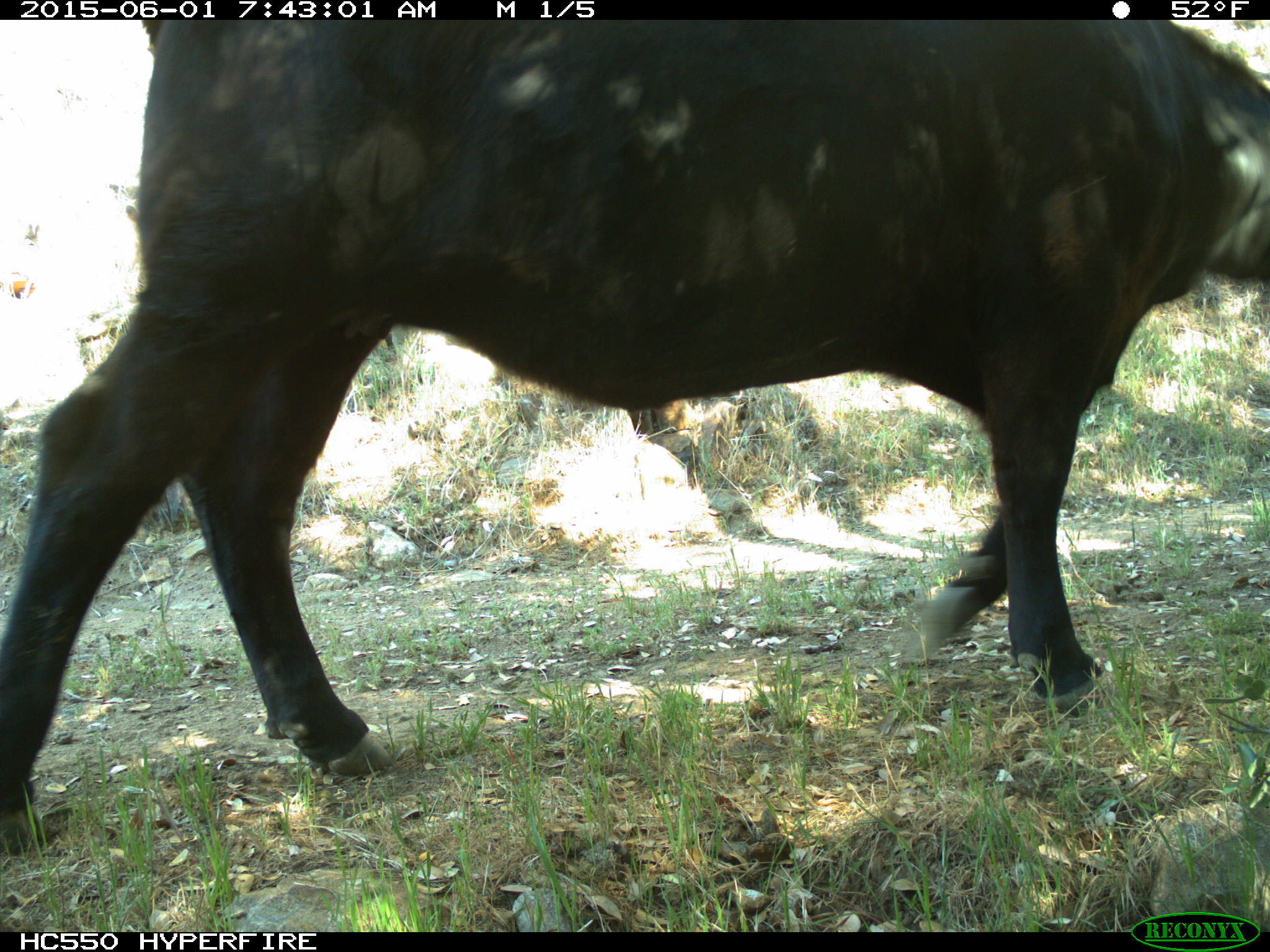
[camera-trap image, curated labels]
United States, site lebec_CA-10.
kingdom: Animalia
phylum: Chordata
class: Mammalia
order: Artiodactyla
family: Bovidae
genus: Bos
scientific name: Bos taurus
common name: domestic cow